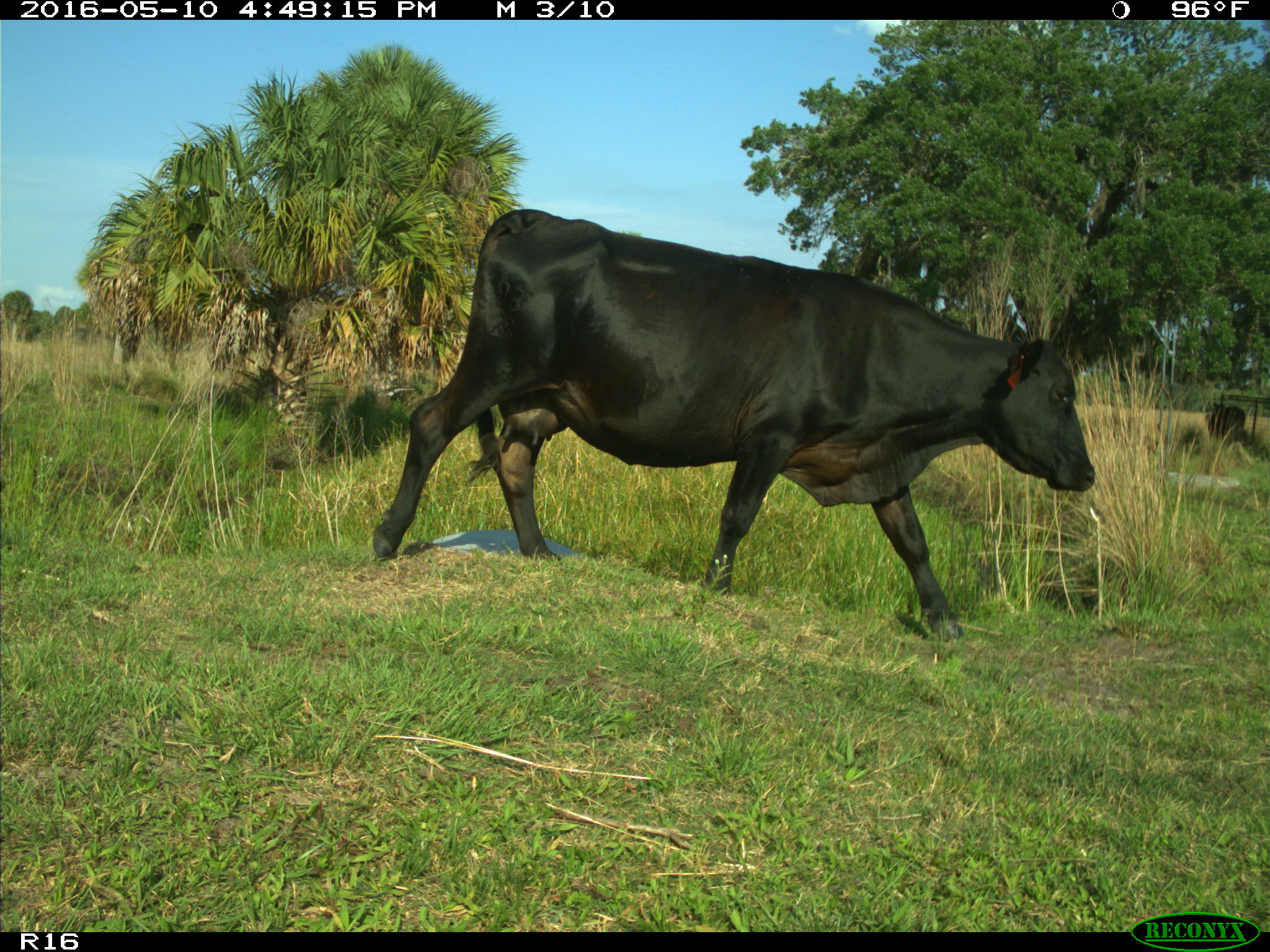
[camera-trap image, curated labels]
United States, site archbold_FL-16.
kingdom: Animalia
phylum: Chordata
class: Mammalia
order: Artiodactyla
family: Bovidae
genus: Bos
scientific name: Bos taurus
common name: domestic cow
Bos taurus (domestic cow).